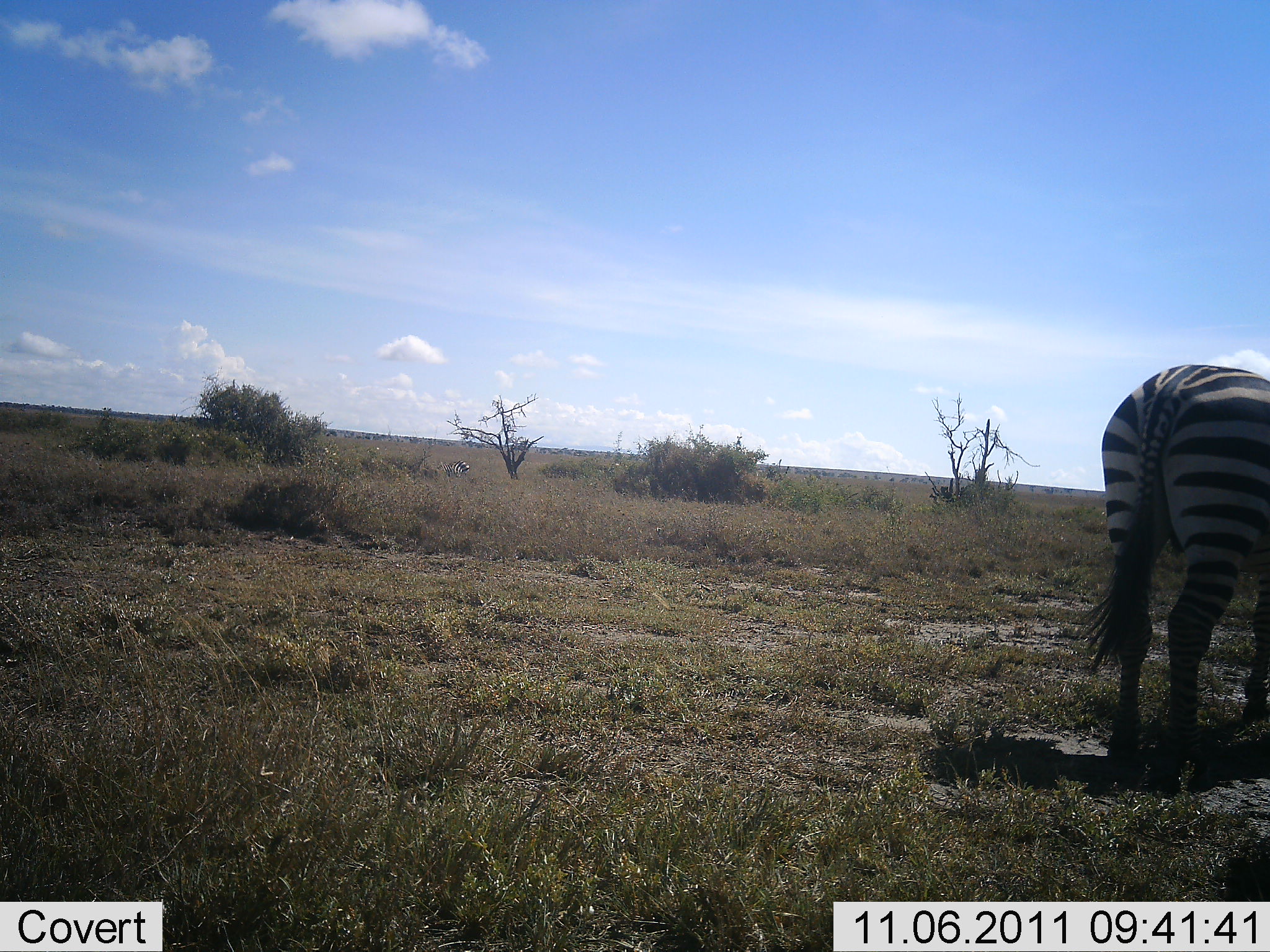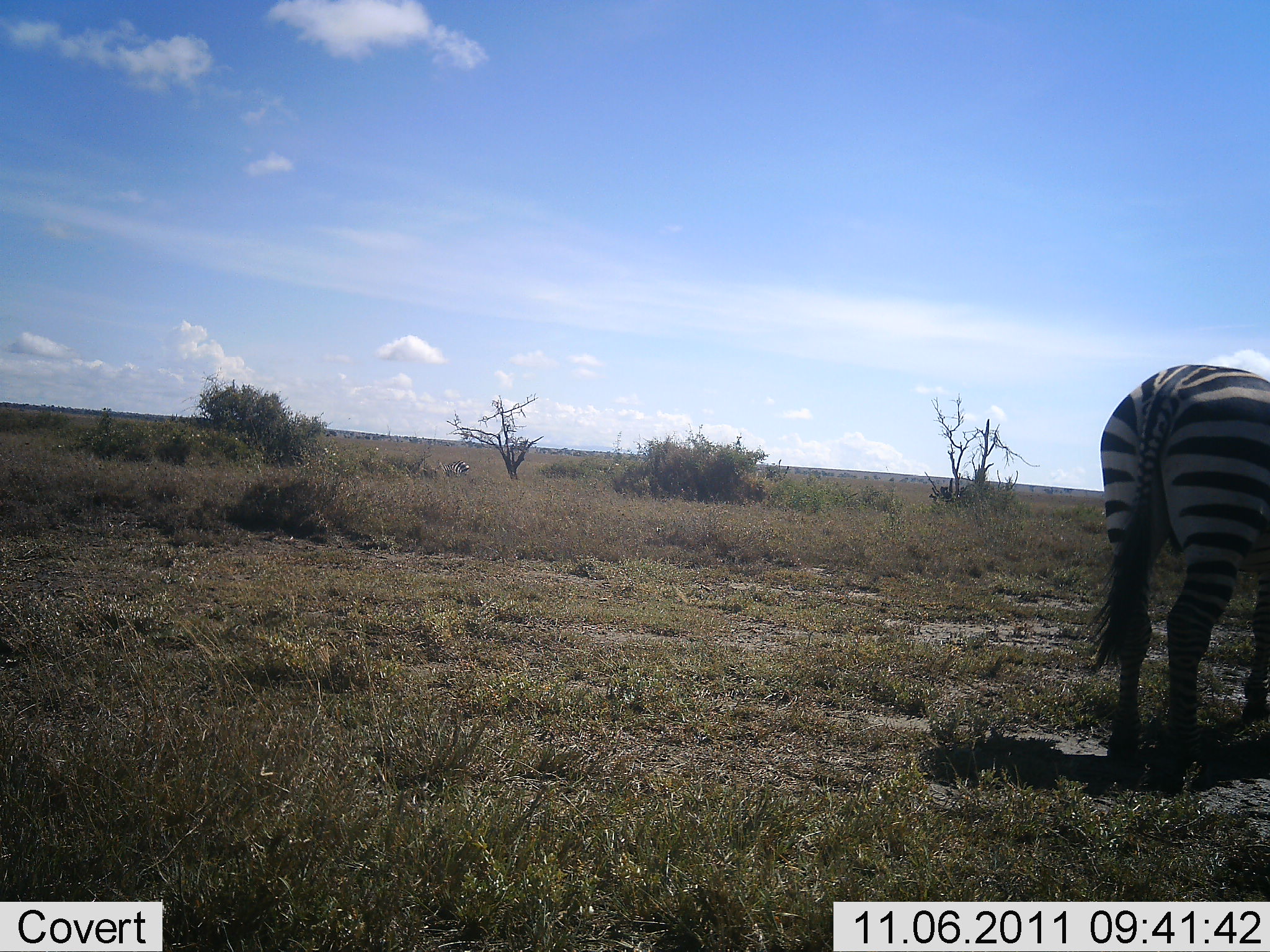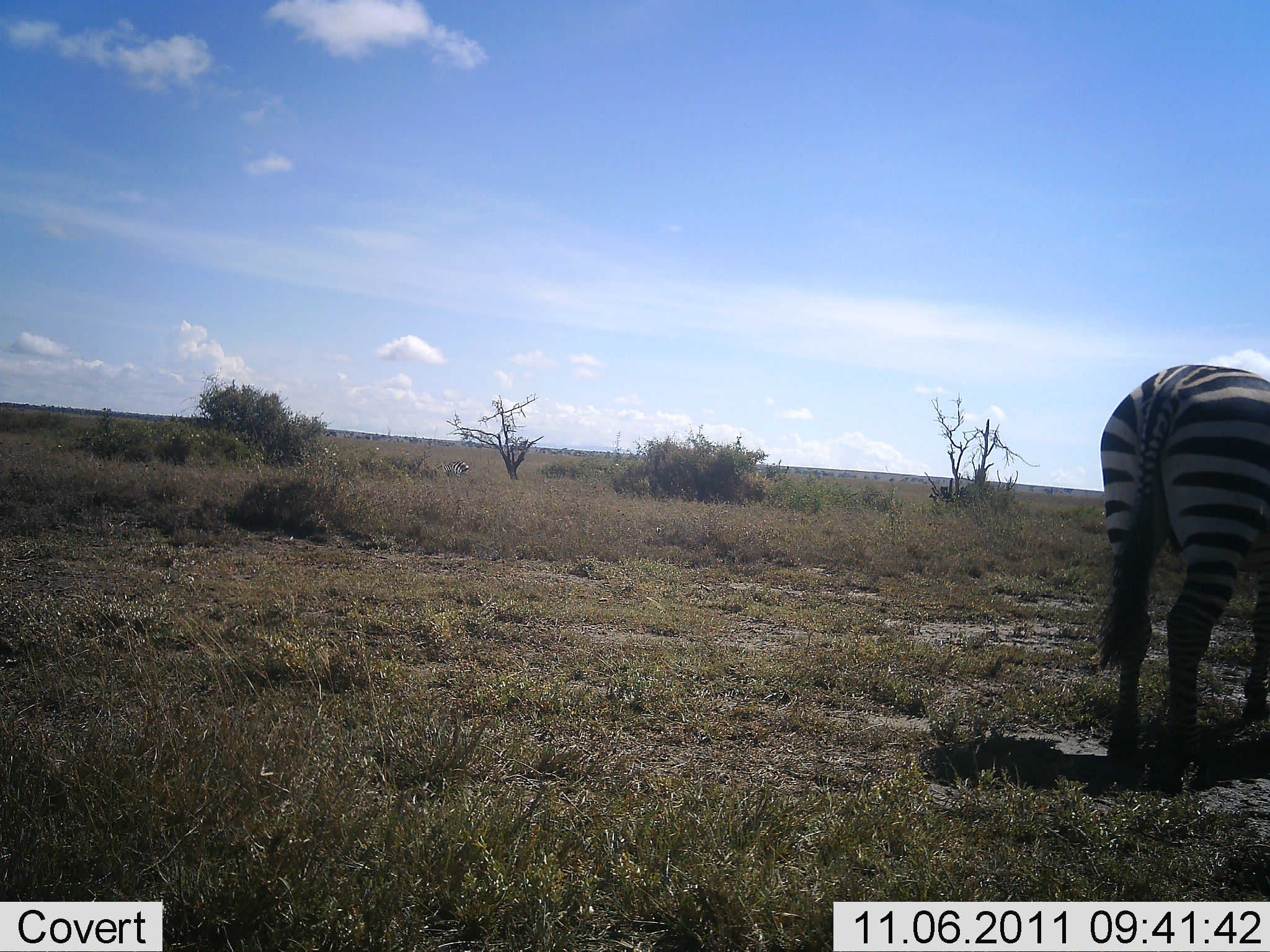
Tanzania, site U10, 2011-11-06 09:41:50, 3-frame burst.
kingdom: Animalia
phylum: Chordata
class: Mammalia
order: Perissodactyla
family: Equidae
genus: Equus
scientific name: Equus quagga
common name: plains zebra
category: zebra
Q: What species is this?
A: Zebra (plains zebra) (Equus quagga).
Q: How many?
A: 1.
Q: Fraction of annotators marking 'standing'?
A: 87%.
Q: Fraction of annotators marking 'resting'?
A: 0%.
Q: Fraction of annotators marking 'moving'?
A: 7%.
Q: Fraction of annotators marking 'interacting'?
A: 0%.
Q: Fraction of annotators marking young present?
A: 0%.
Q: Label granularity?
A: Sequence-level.